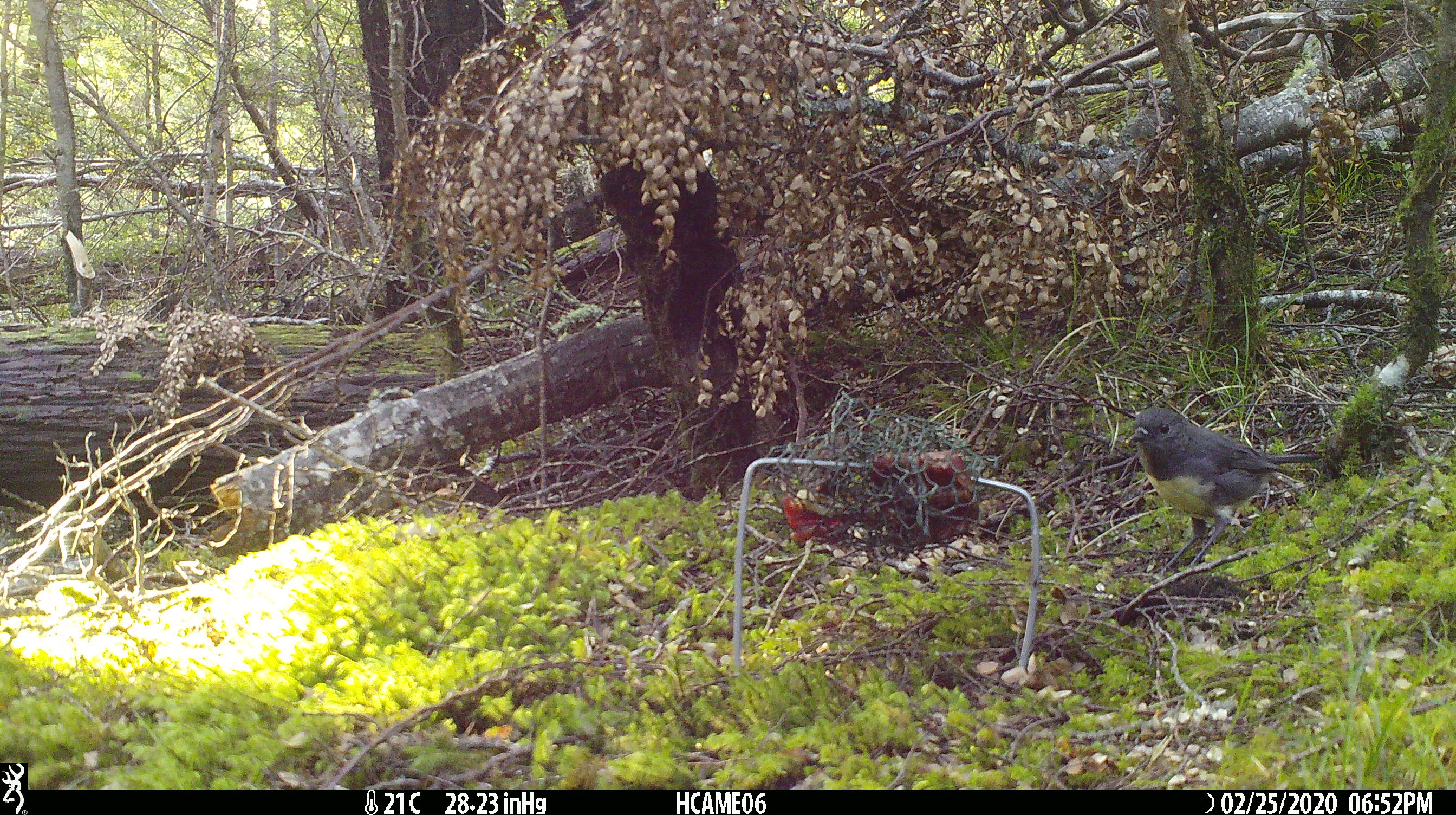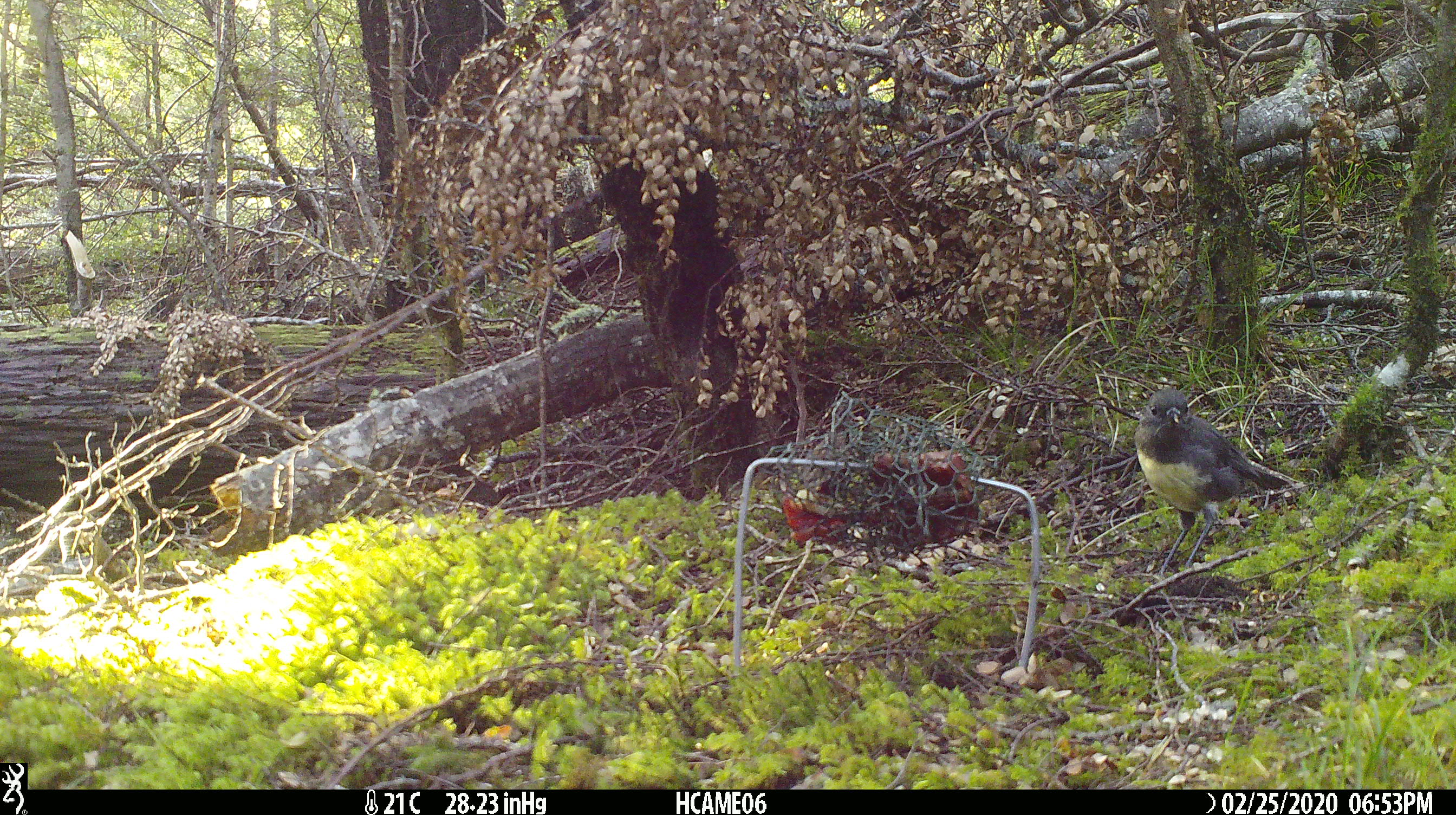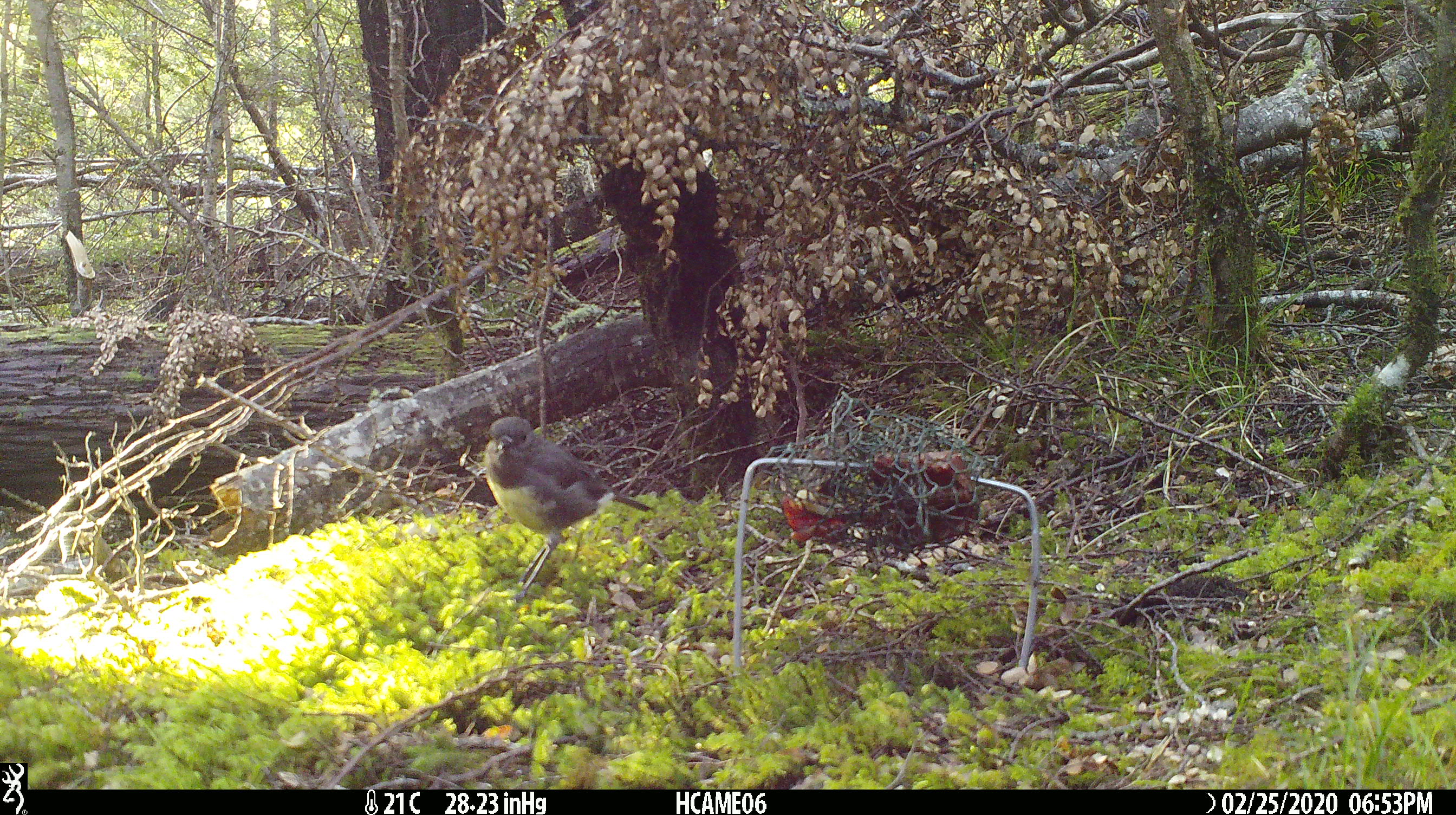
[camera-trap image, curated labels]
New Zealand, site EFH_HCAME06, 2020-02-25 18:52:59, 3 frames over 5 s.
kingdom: Animalia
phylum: Chordata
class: Aves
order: Passeriformes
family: Petroicidae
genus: Petroica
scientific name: Petroica australis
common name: new zealand robin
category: robin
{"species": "robin (new zealand robin) (Petroica australis)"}